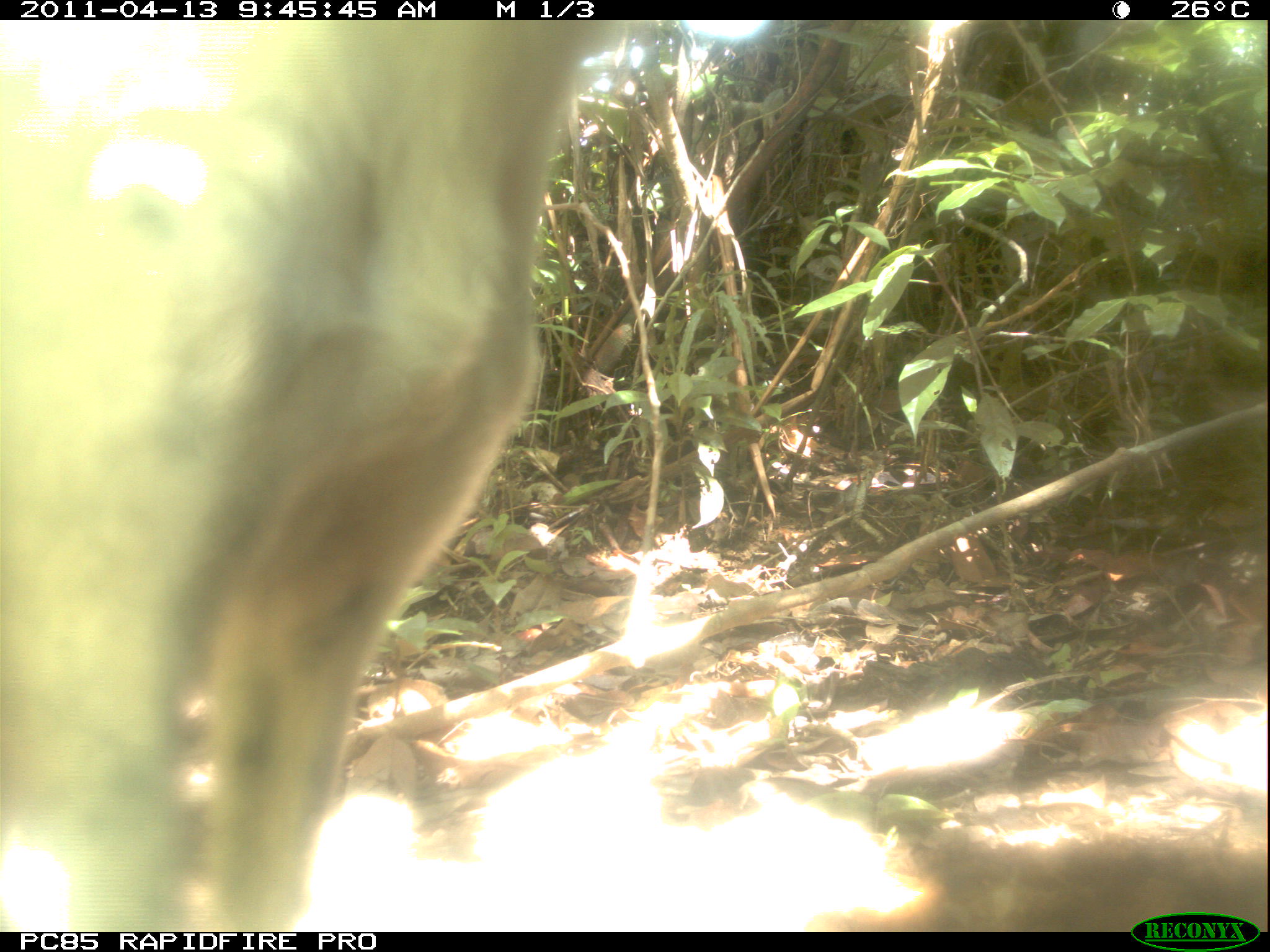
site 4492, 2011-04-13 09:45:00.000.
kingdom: Animalia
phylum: Chordata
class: Mammalia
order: Carnivora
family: Canidae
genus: Canis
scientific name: Canis familiaris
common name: domestic dog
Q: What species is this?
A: Canis familiaris (domestic dog).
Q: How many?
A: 1.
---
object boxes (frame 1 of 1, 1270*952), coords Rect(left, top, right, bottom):
canis familiaris: Rect(0, 19, 620, 932)